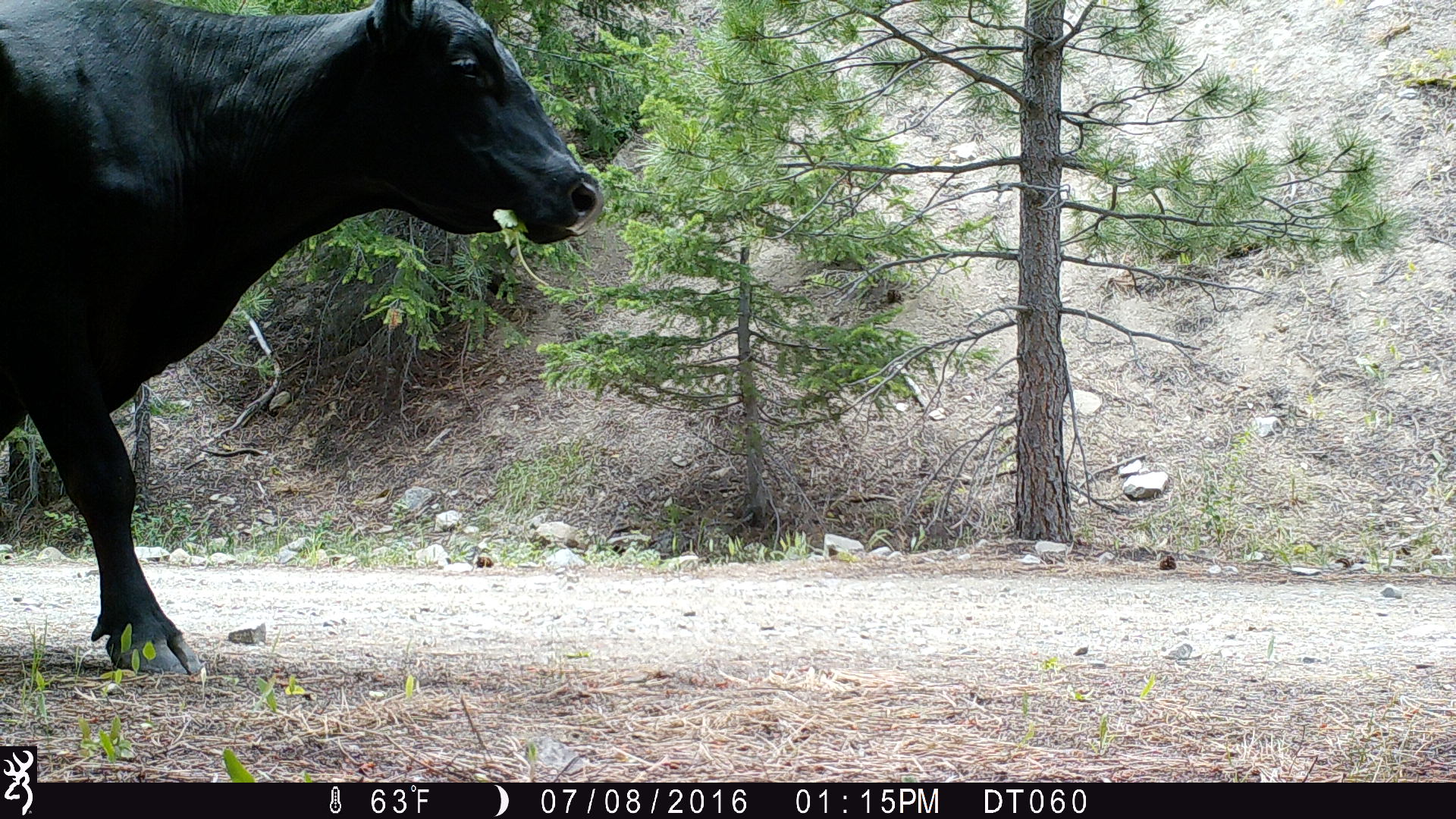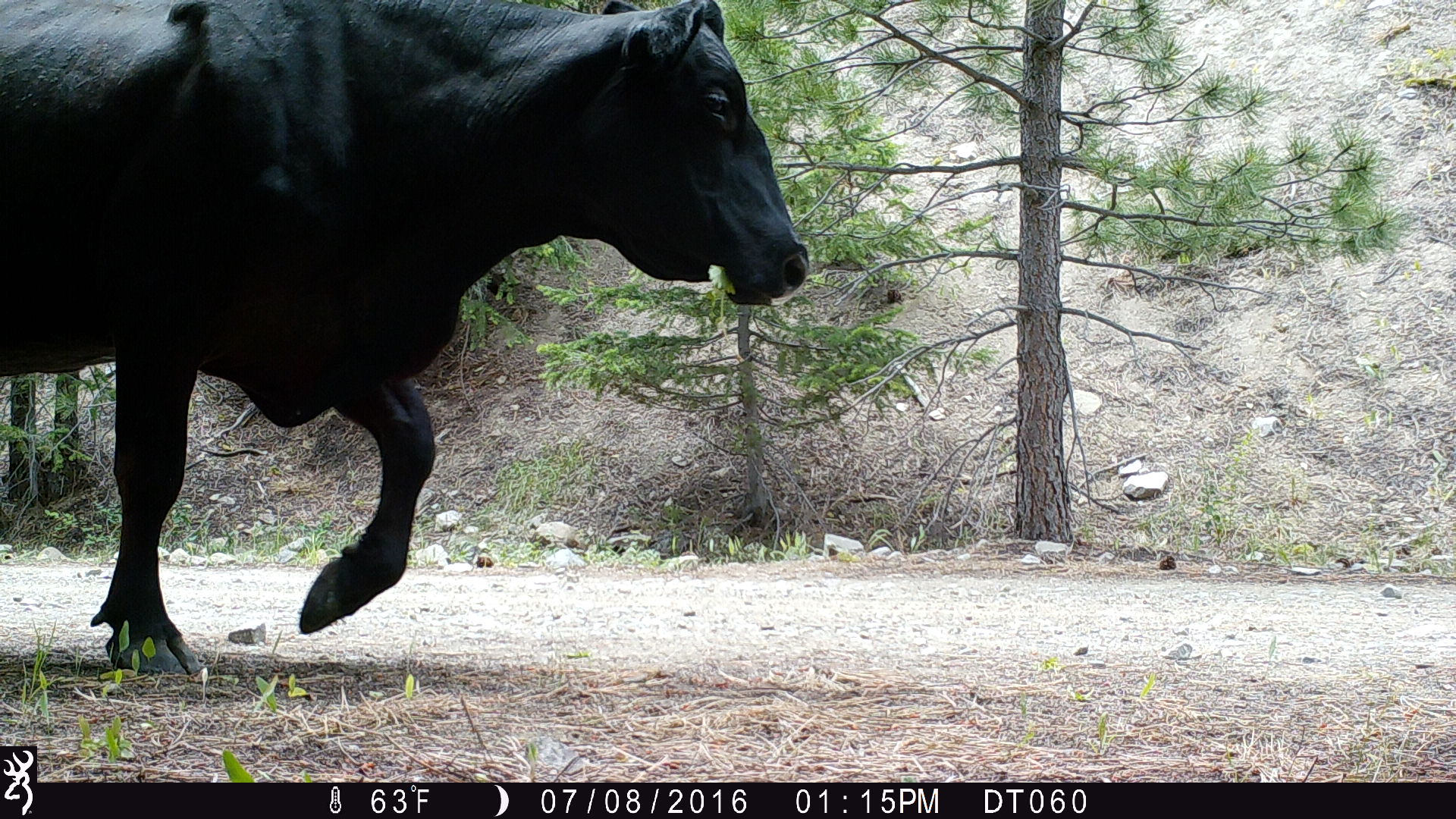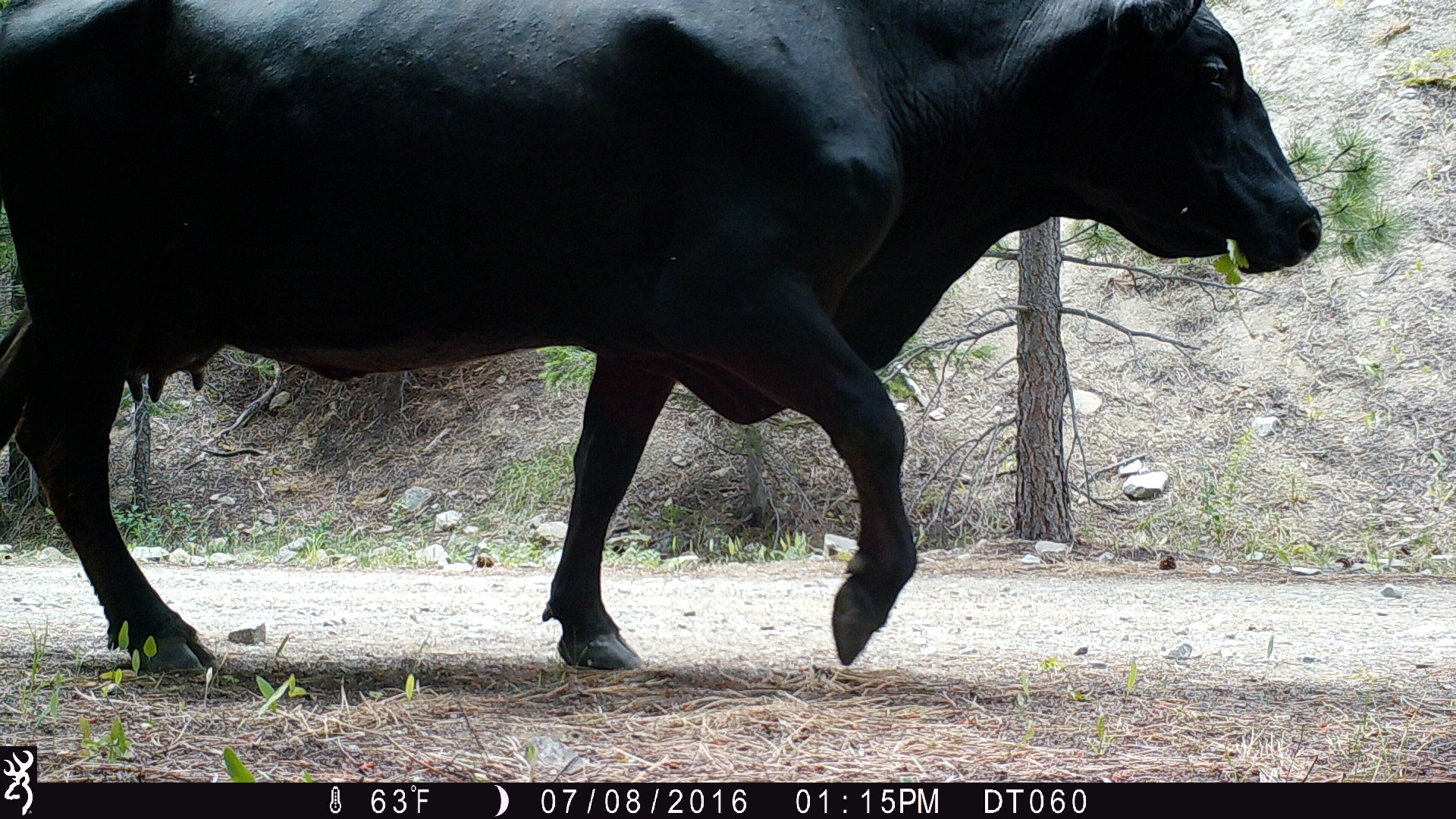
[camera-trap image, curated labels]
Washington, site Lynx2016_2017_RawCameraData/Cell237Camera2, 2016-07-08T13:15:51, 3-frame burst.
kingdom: Animalia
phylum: Chordata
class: Mammalia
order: Artiodactyla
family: Bovidae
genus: Bos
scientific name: Bos taurus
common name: domestic cattle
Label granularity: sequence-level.